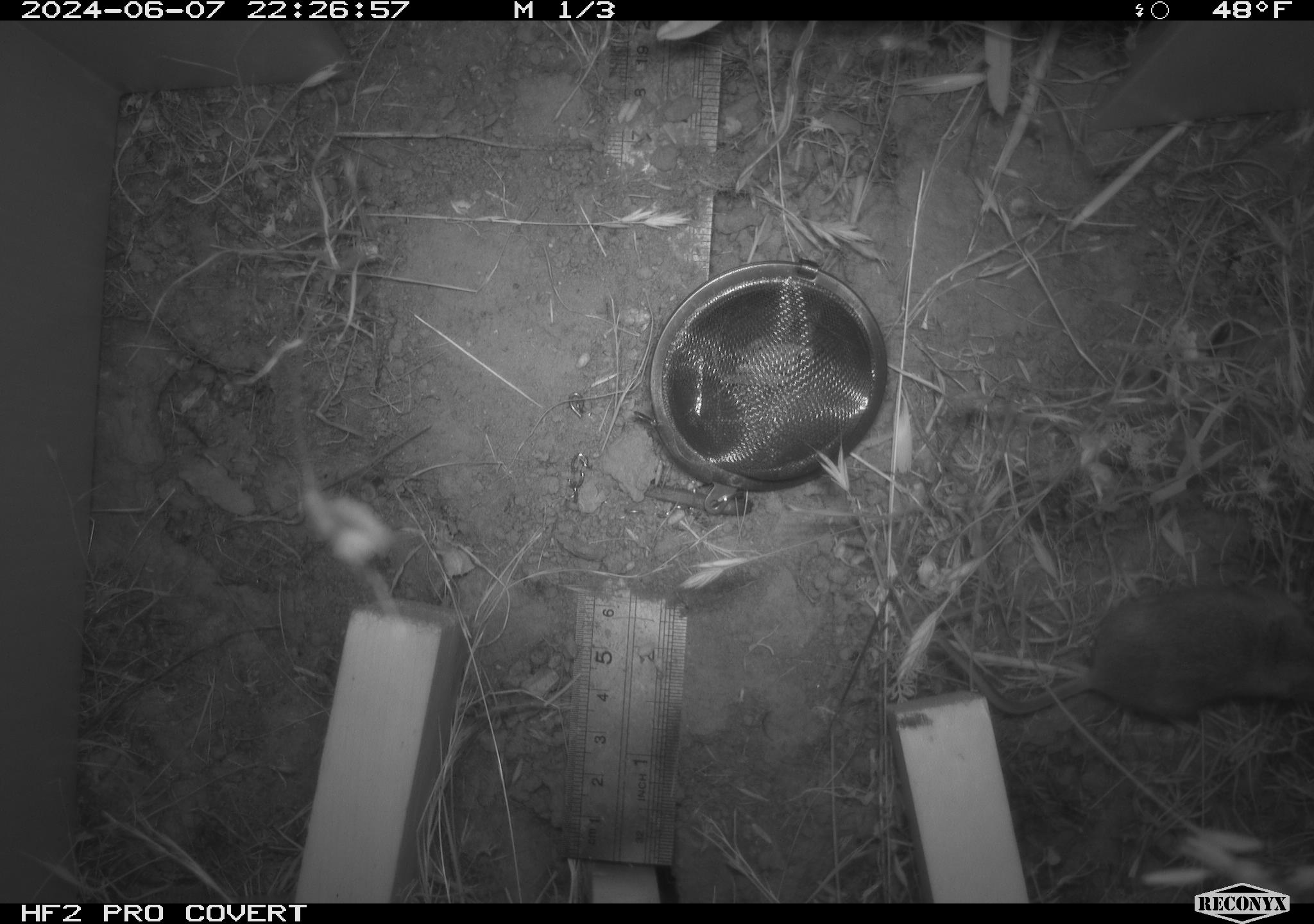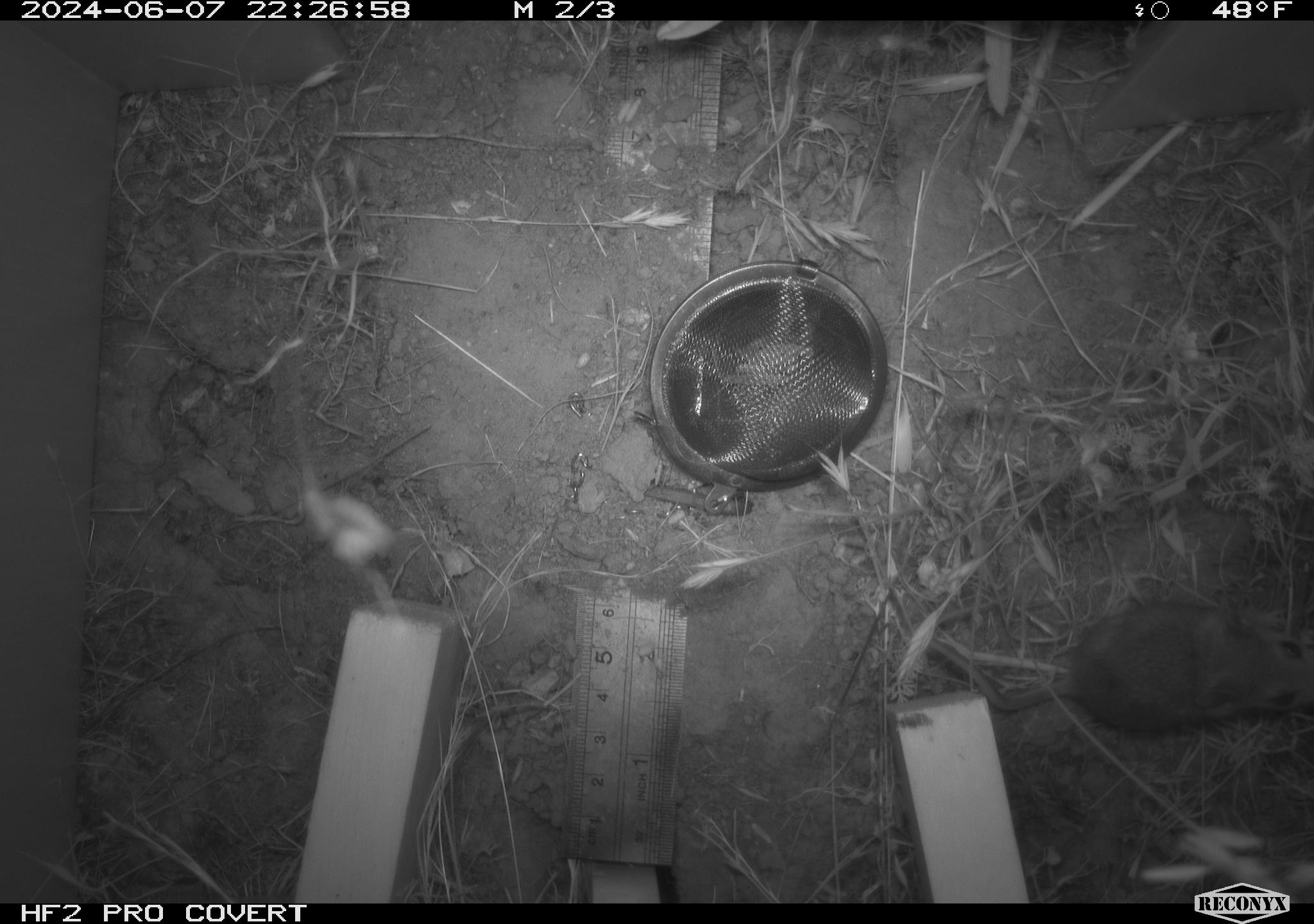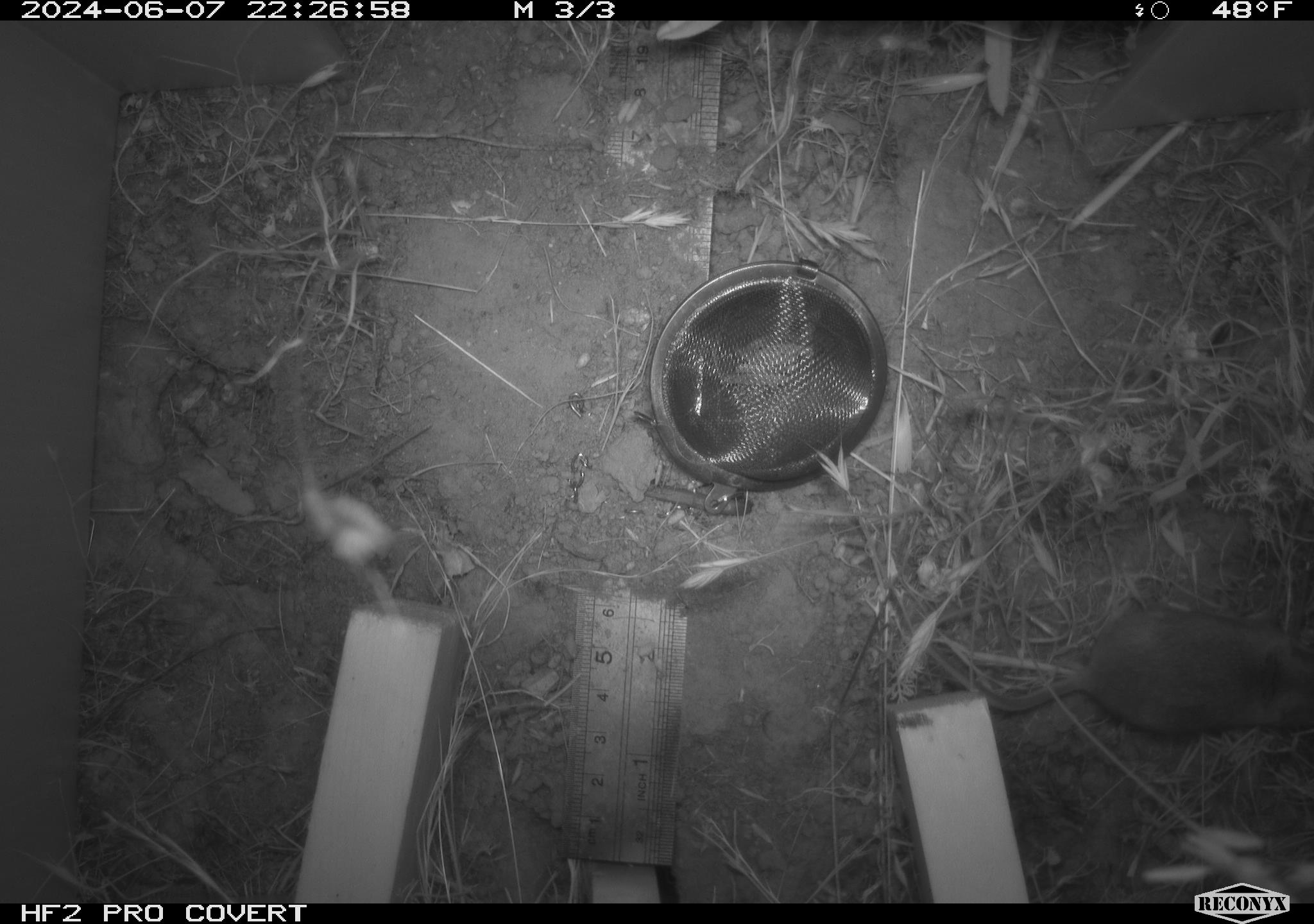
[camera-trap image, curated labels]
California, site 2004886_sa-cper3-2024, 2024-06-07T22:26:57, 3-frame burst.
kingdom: Animalia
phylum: Chordata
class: Mammalia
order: Rodentia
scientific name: Rodentia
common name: rodent